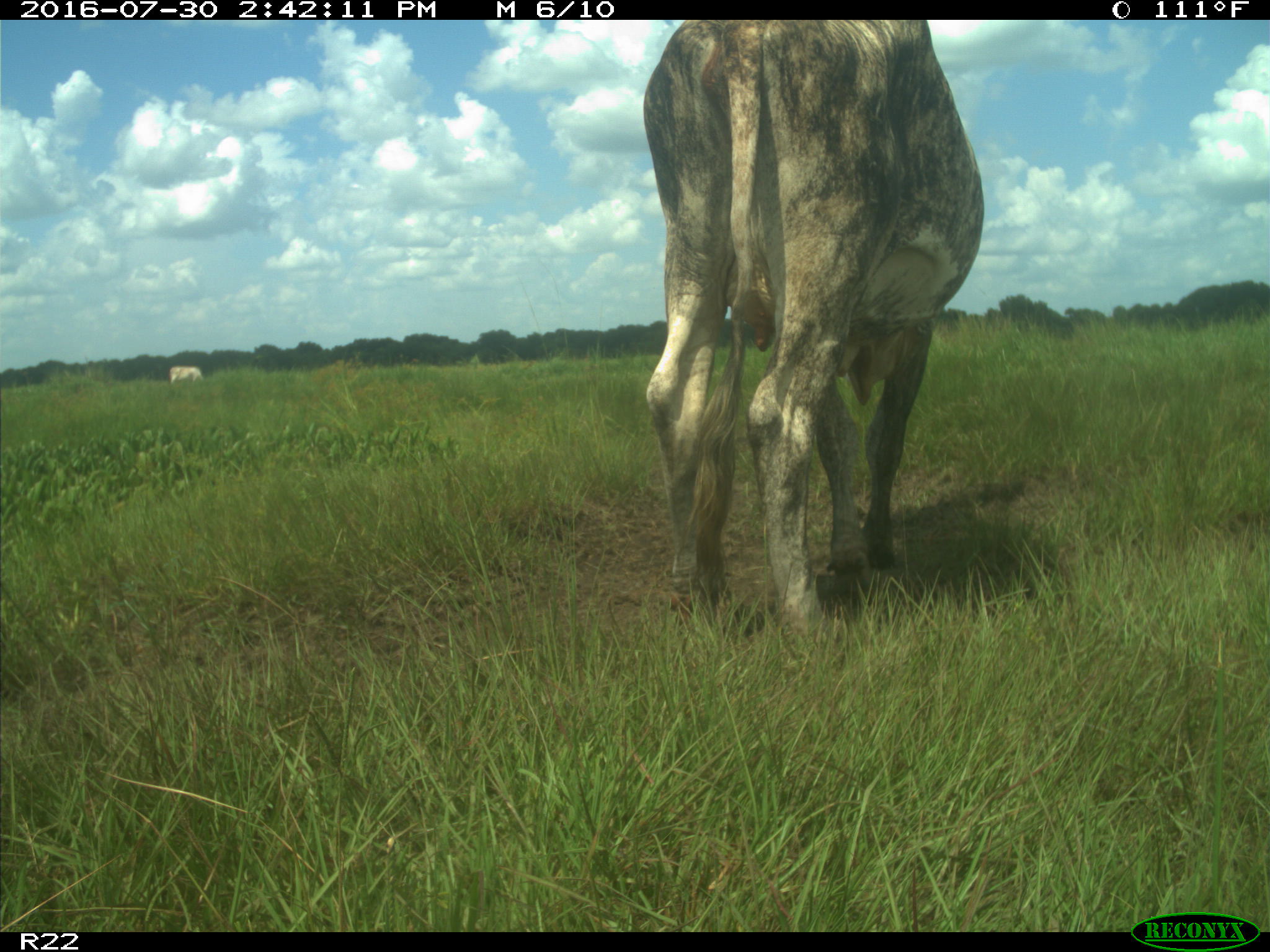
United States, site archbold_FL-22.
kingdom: Animalia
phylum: Chordata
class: Mammalia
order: Artiodactyla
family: Bovidae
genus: Bos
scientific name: Bos taurus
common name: domestic cow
Bos taurus (domestic cow).